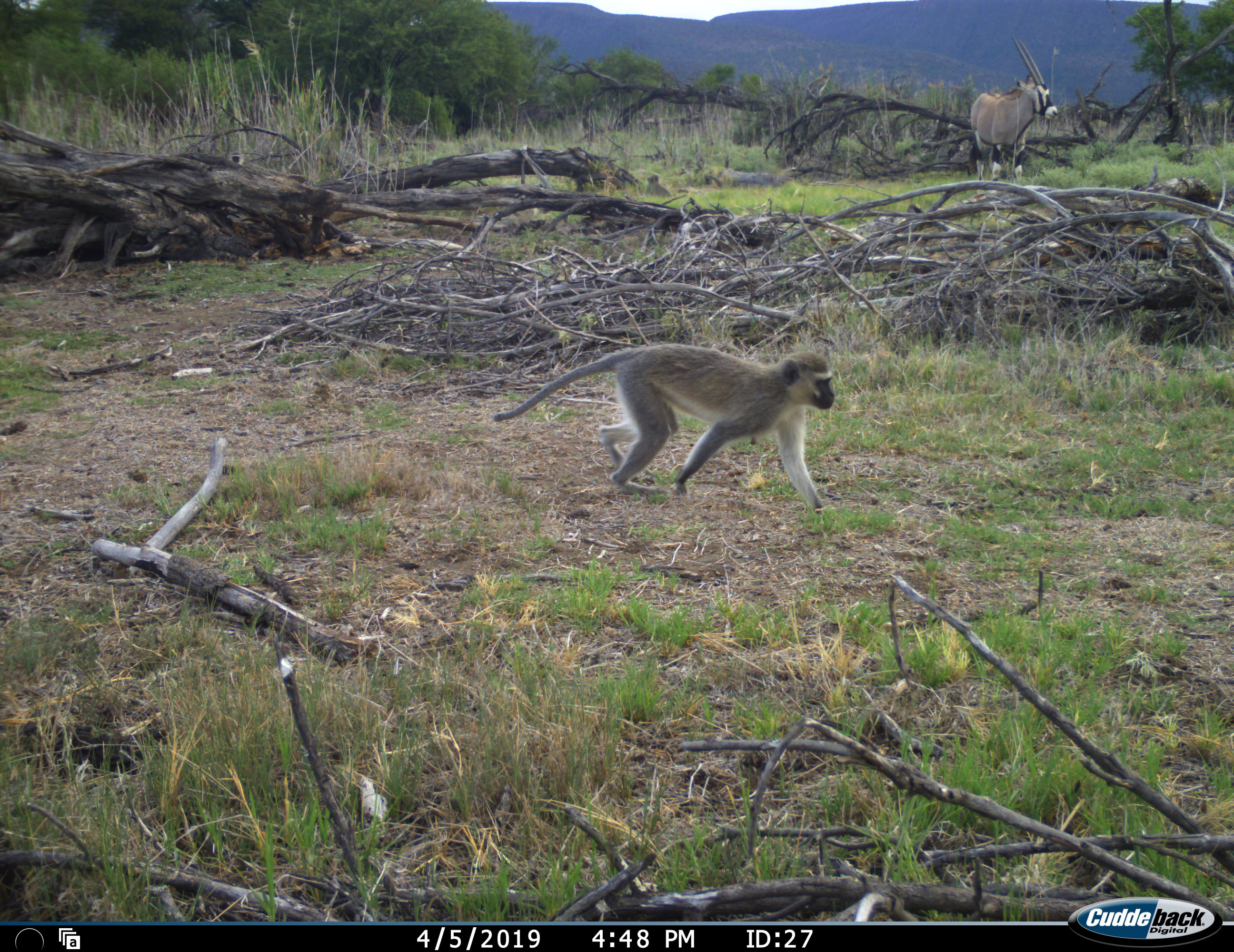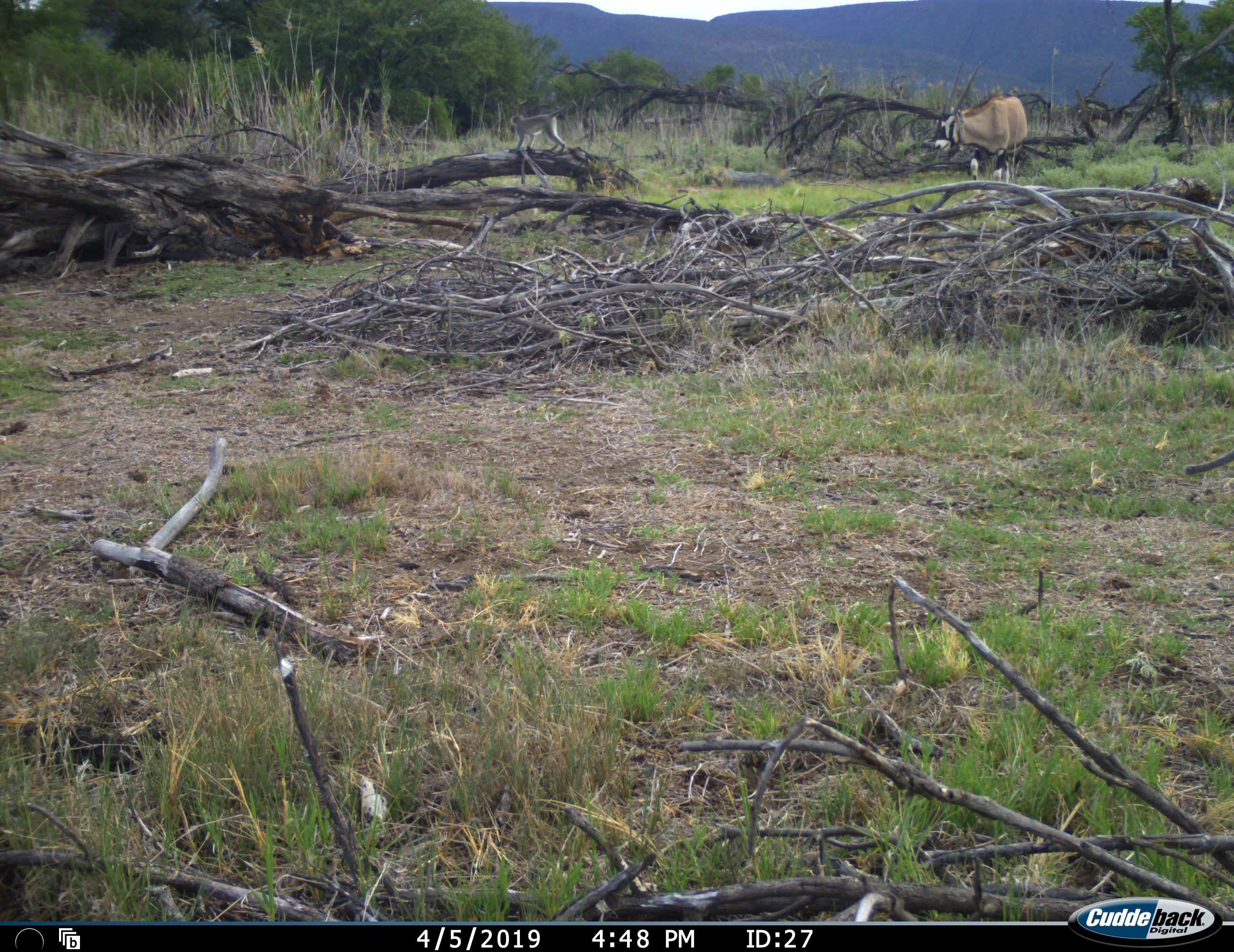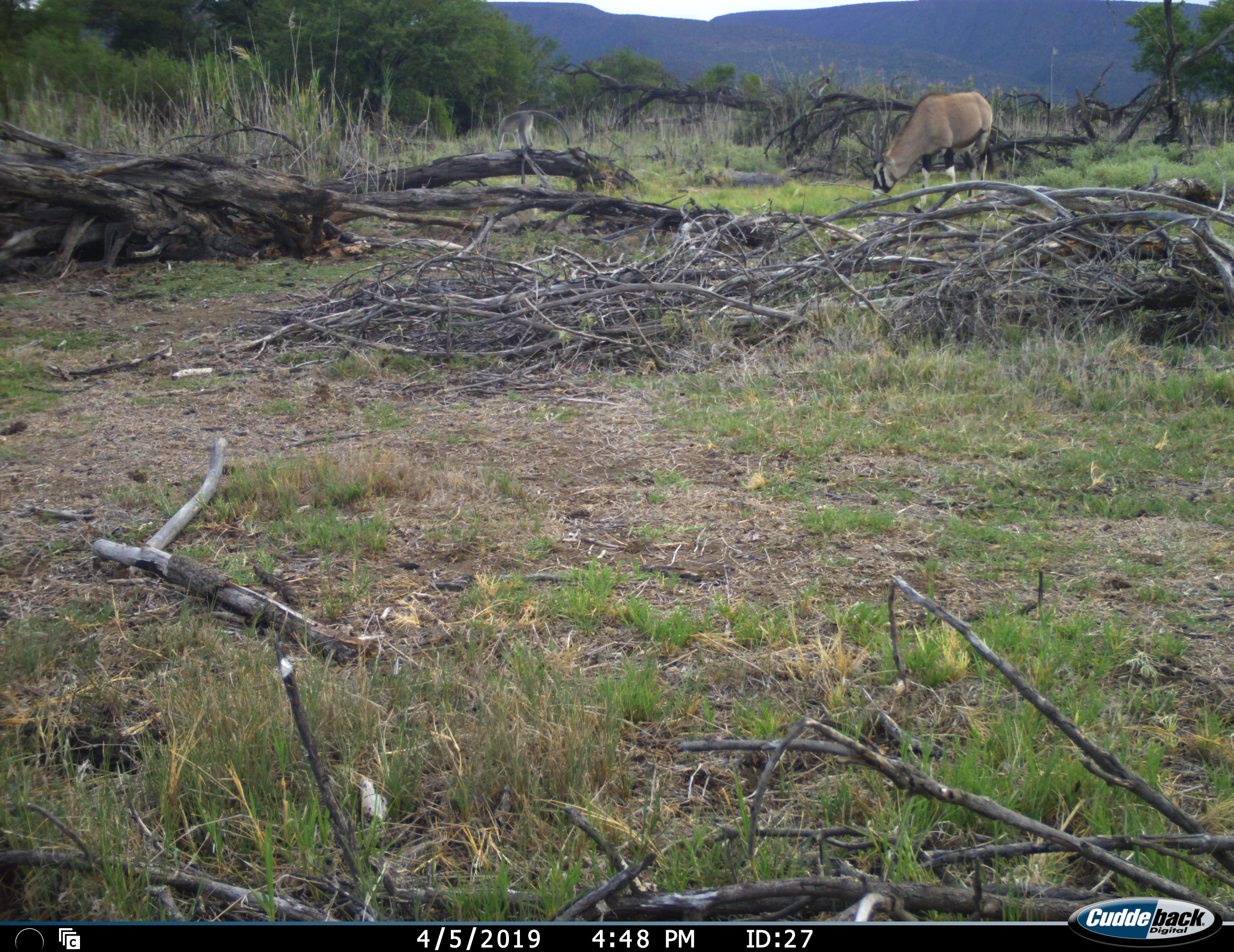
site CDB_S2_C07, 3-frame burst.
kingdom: Animalia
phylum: Chordata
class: Mammalia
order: Artiodactyla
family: Bovidae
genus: Oryx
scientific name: Oryx gazella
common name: gemsbok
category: oryx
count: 1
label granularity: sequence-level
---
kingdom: Animalia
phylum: Chordata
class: Mammalia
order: Primates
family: Cercopithecidae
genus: Chlorocebus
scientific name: Chlorocebus pygerythrus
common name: vervet monkey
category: monkeyvervet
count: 3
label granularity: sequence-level